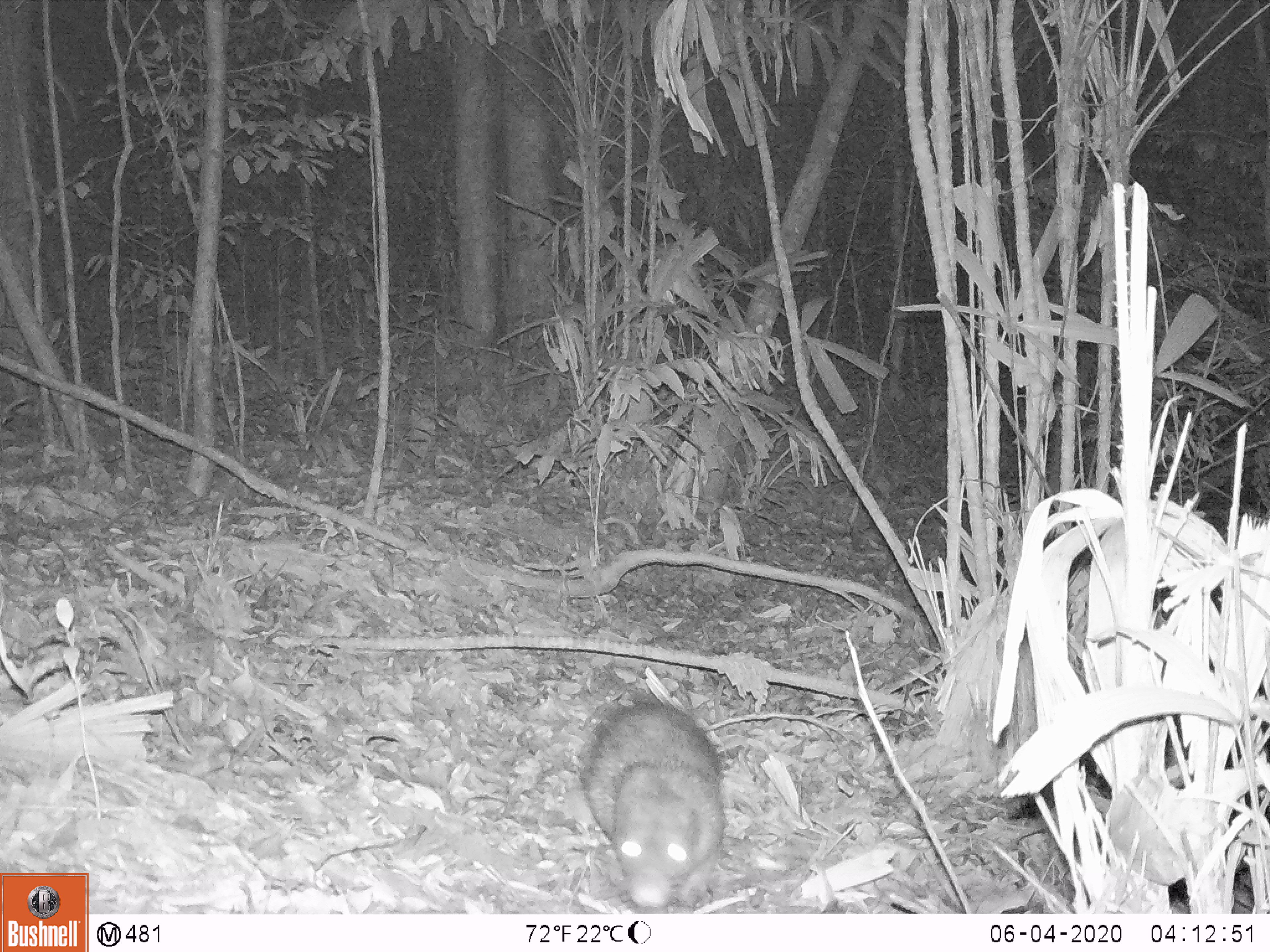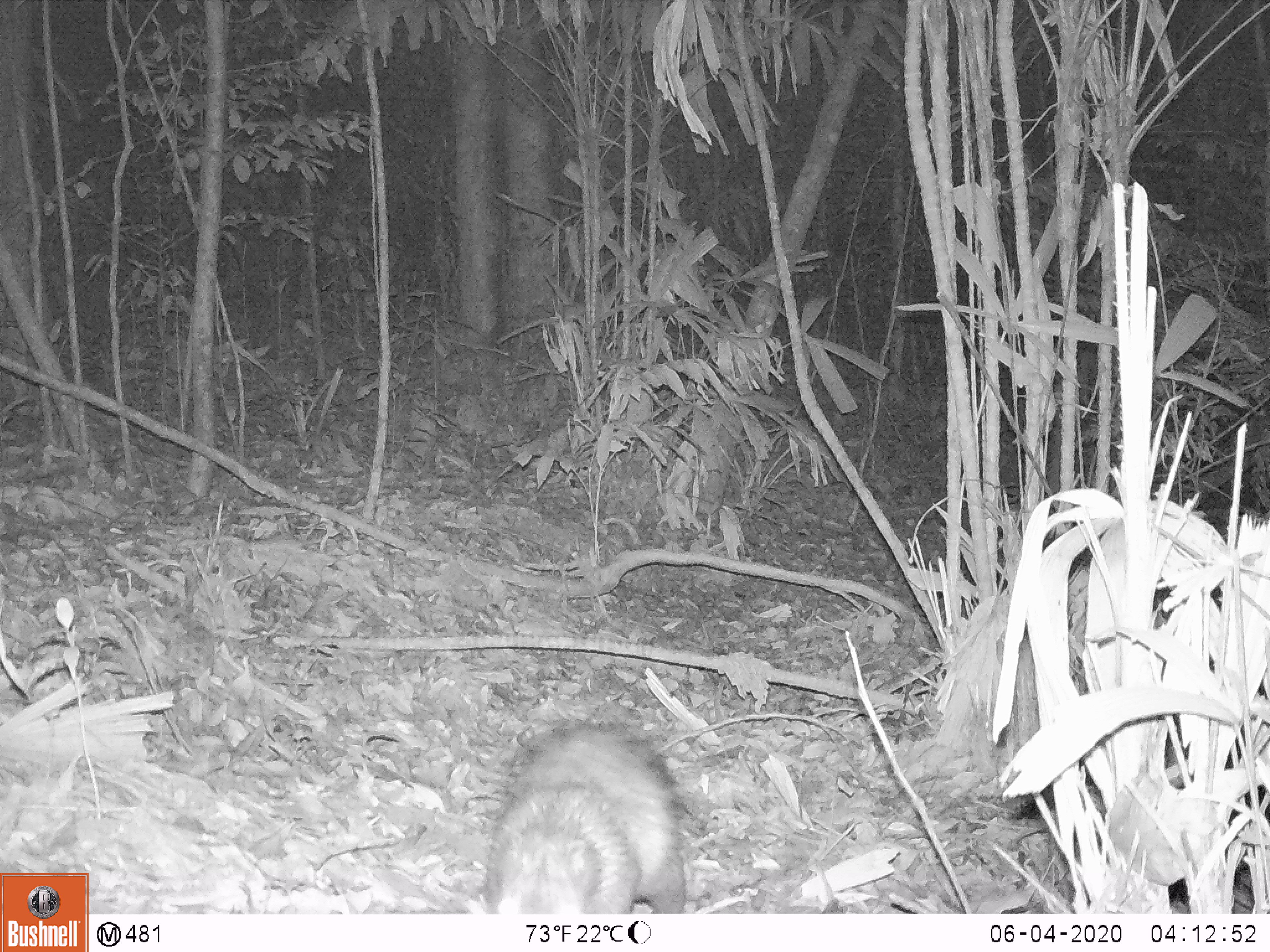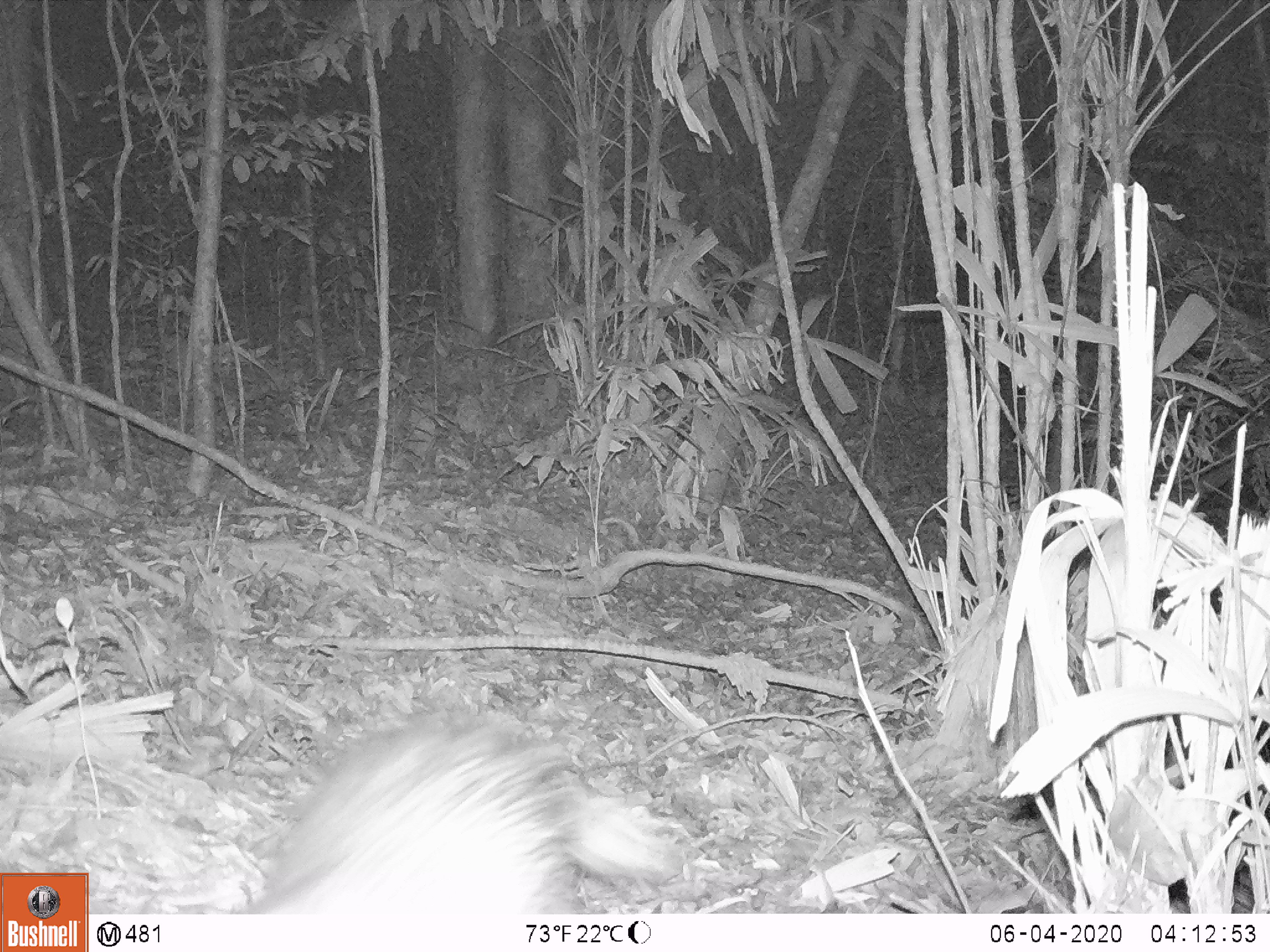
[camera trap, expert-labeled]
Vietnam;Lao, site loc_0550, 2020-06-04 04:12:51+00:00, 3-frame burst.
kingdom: Animalia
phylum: Chordata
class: Mammalia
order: Rodentia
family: Hystricidae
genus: Atherurus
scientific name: Atherurus macrourus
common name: asiatic brush-tailed porcupine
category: asiatic brush tailed porcupine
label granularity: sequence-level